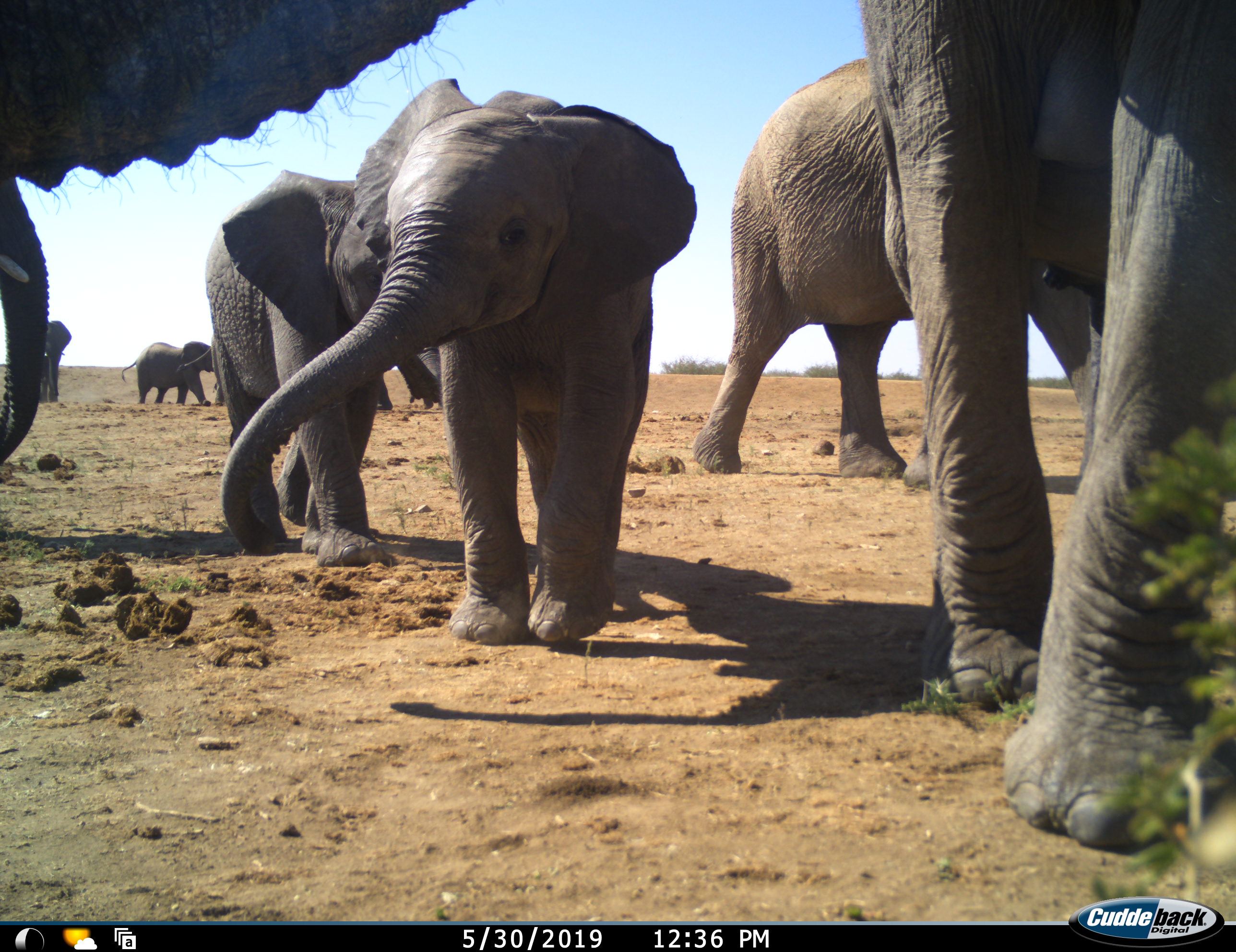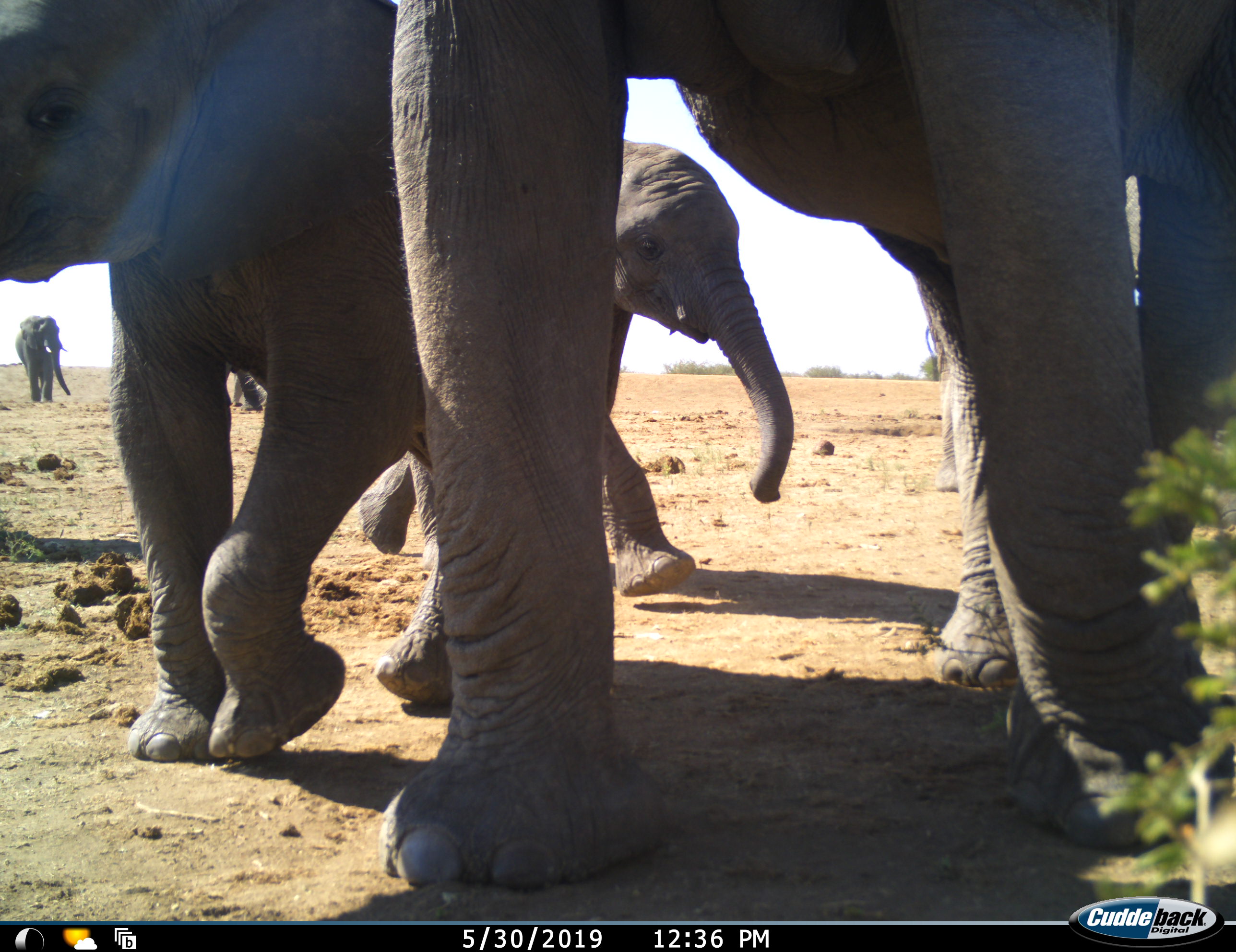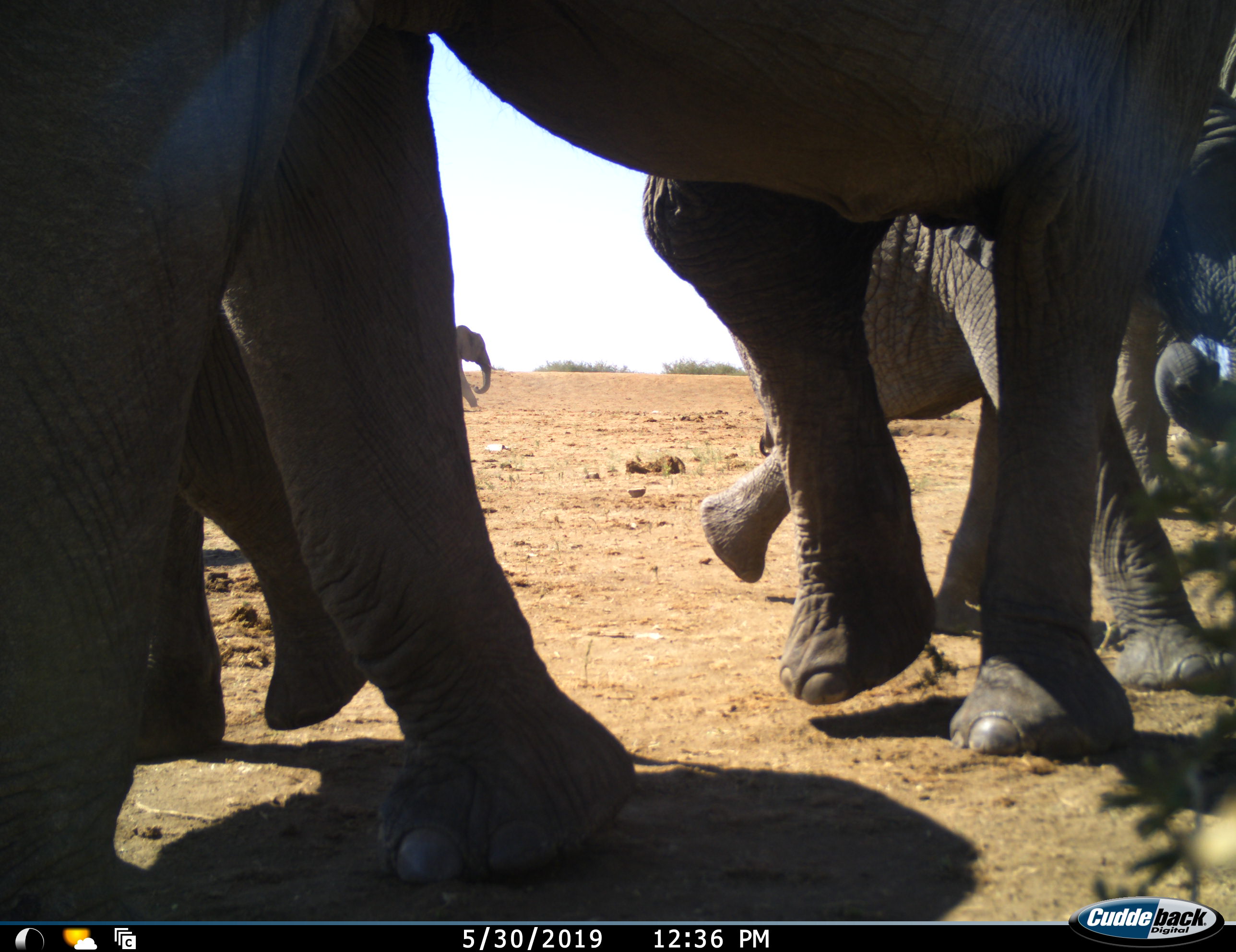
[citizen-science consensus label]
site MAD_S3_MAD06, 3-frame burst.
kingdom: Animalia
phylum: Chordata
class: Mammalia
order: Proboscidea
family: Elephantidae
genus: Loxodonta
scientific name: Loxodonta africana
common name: african bush elephant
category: elephant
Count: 8.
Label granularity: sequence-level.